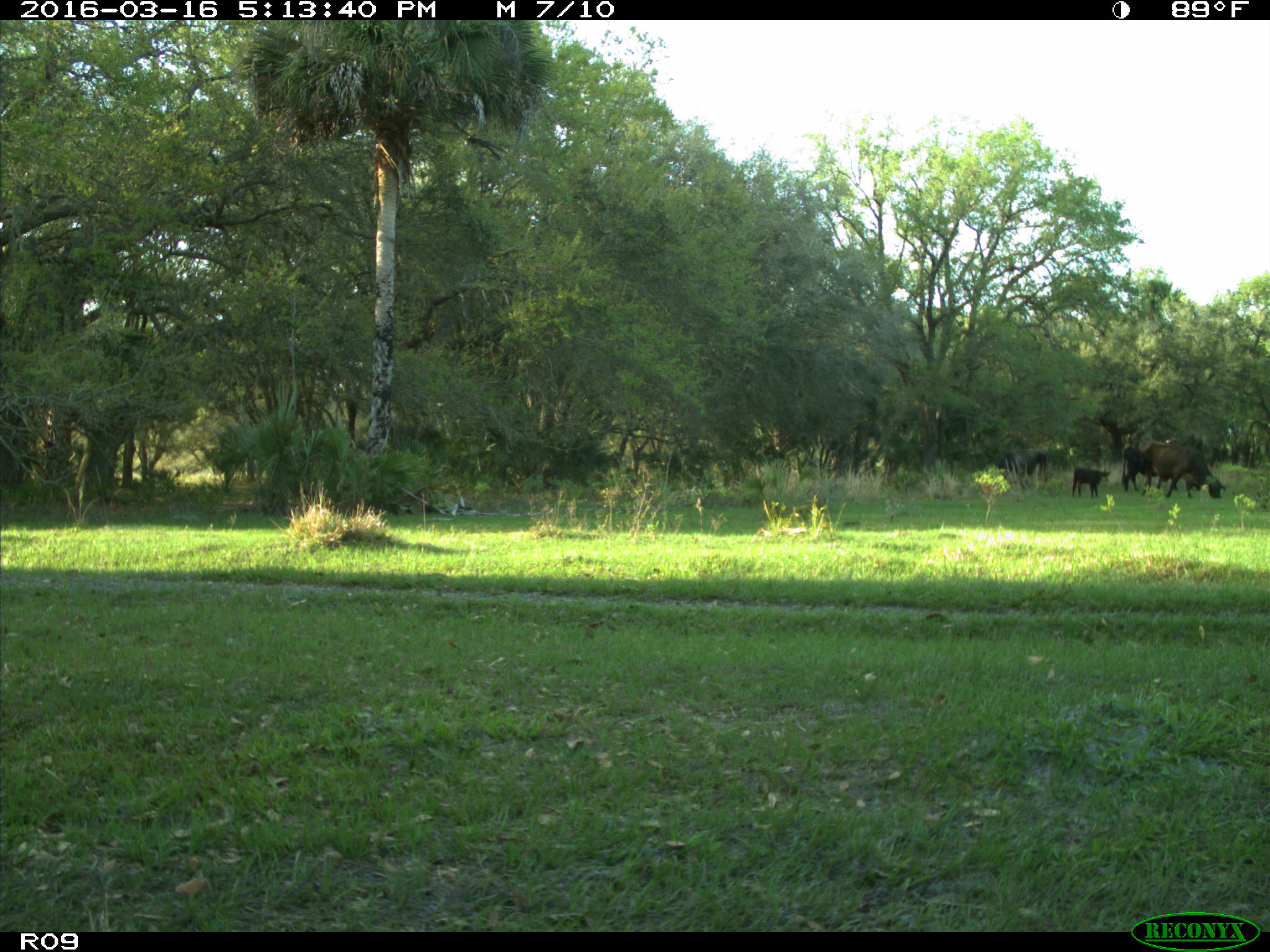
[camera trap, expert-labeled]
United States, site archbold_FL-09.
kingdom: Animalia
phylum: Chordata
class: Mammalia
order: Artiodactyla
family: Bovidae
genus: Bos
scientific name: Bos taurus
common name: domestic cow